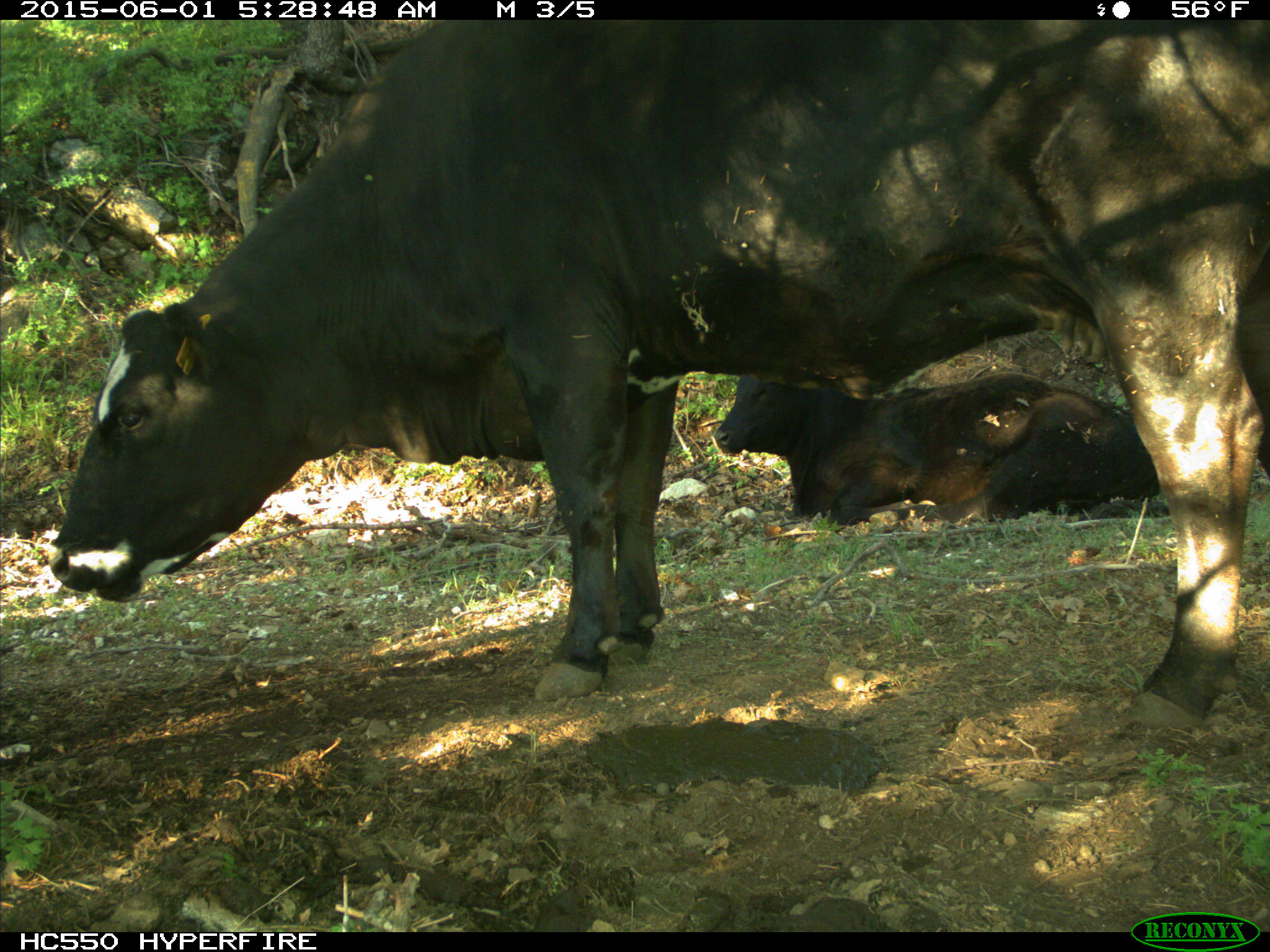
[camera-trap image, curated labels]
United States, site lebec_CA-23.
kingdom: Animalia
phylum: Chordata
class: Mammalia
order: Artiodactyla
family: Bovidae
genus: Bos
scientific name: Bos taurus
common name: domestic cow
Bos taurus (domestic cow).